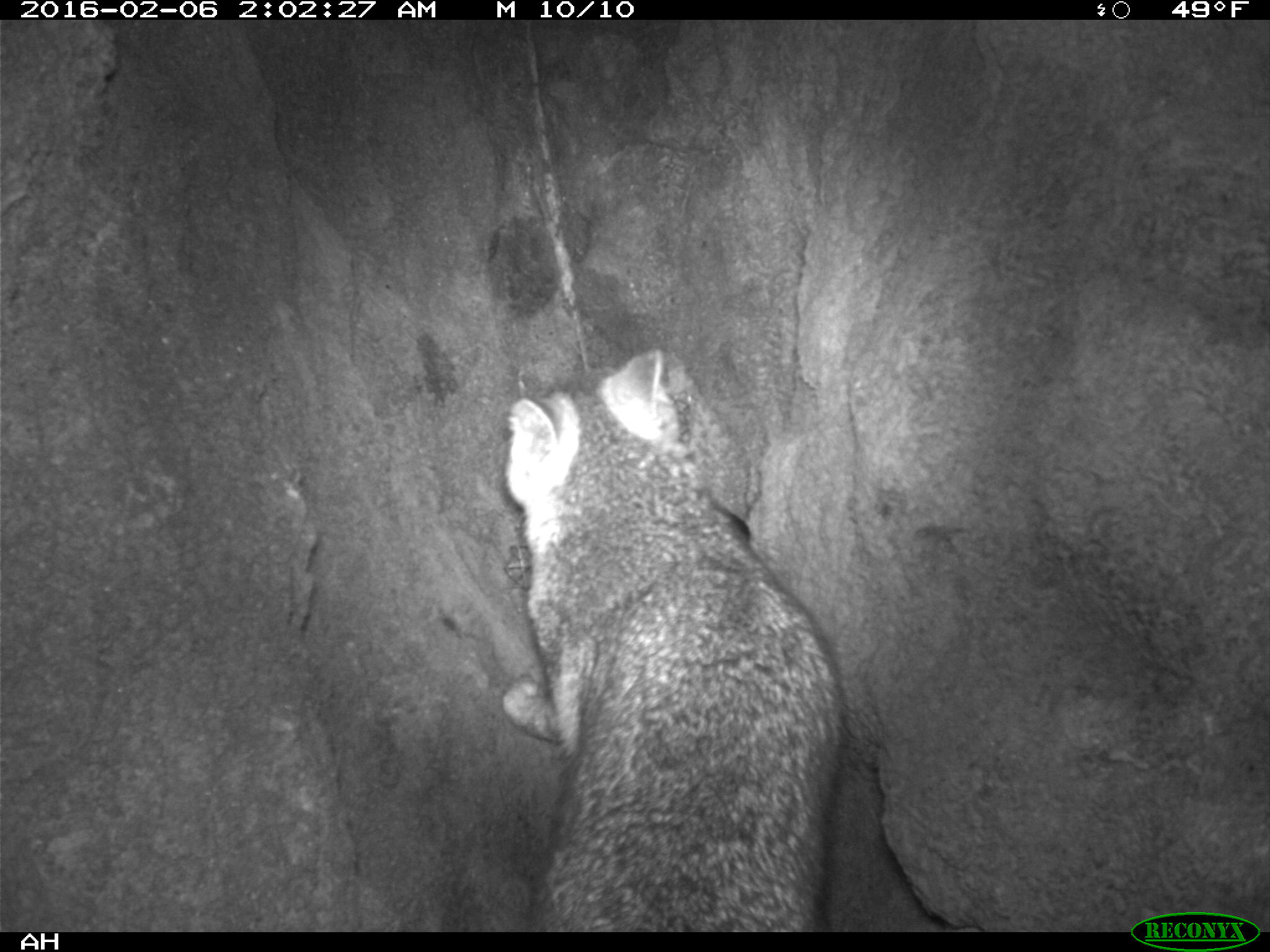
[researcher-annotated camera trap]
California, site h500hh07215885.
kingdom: Animalia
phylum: Chordata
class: Mammalia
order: Carnivora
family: Canidae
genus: Urocyon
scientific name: Urocyon littoralis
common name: island fox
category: fox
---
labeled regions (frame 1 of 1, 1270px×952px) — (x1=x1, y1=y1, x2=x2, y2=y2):
fox: (x1=501, y1=348, x2=841, y2=931)